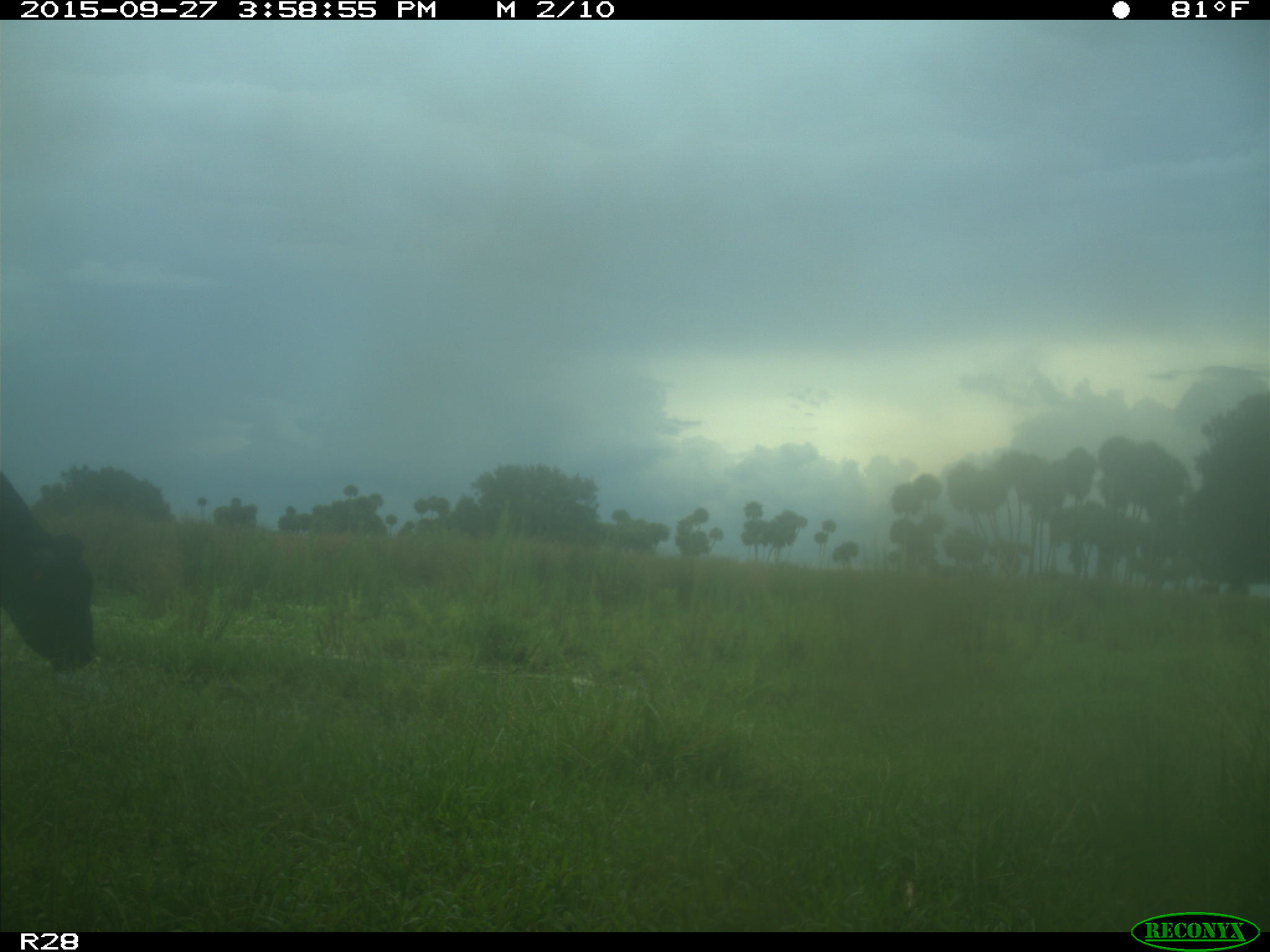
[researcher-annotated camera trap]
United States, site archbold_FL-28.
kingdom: Animalia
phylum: Chordata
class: Mammalia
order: Artiodactyla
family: Bovidae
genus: Bos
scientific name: Bos taurus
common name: domestic cow